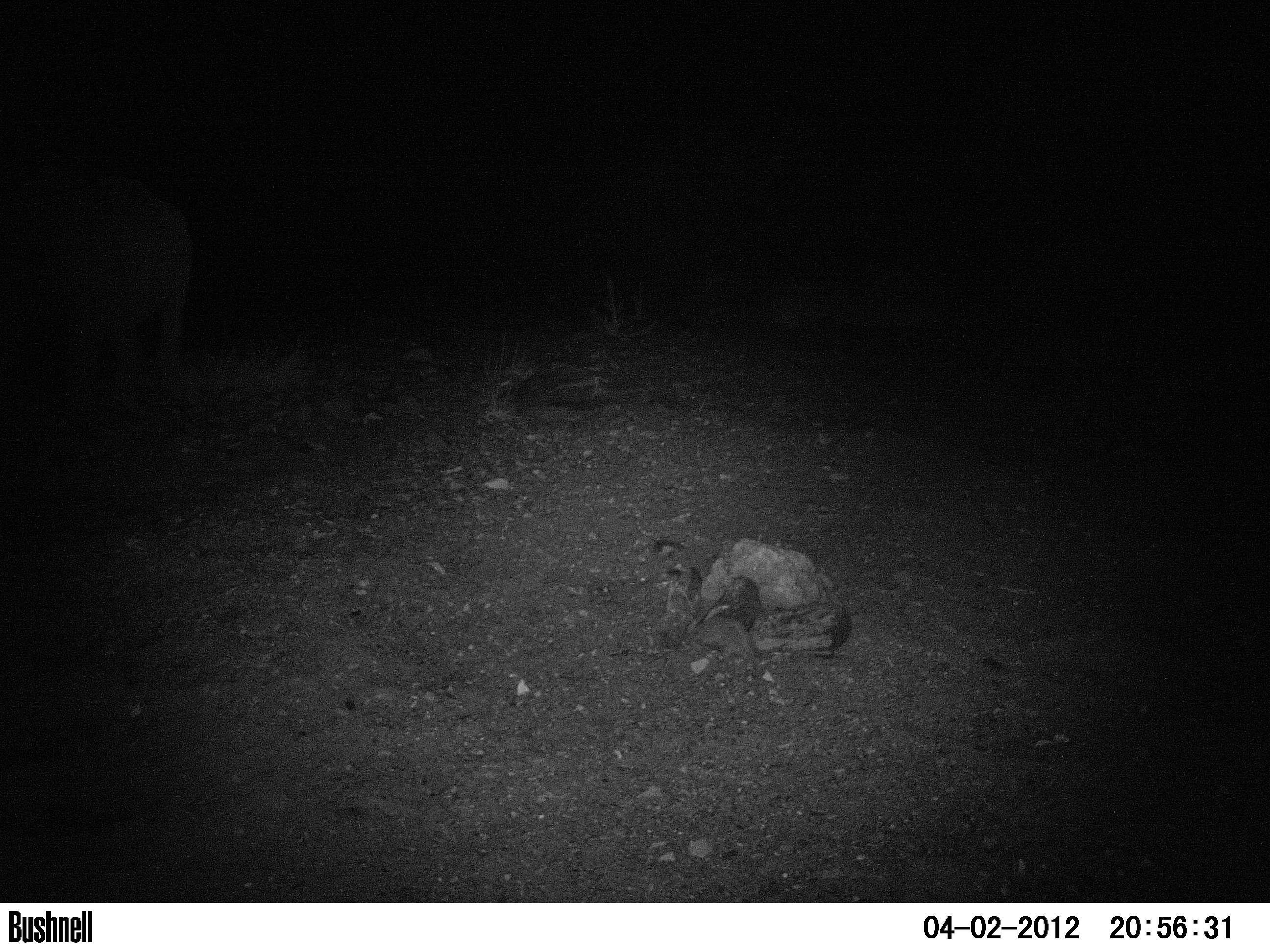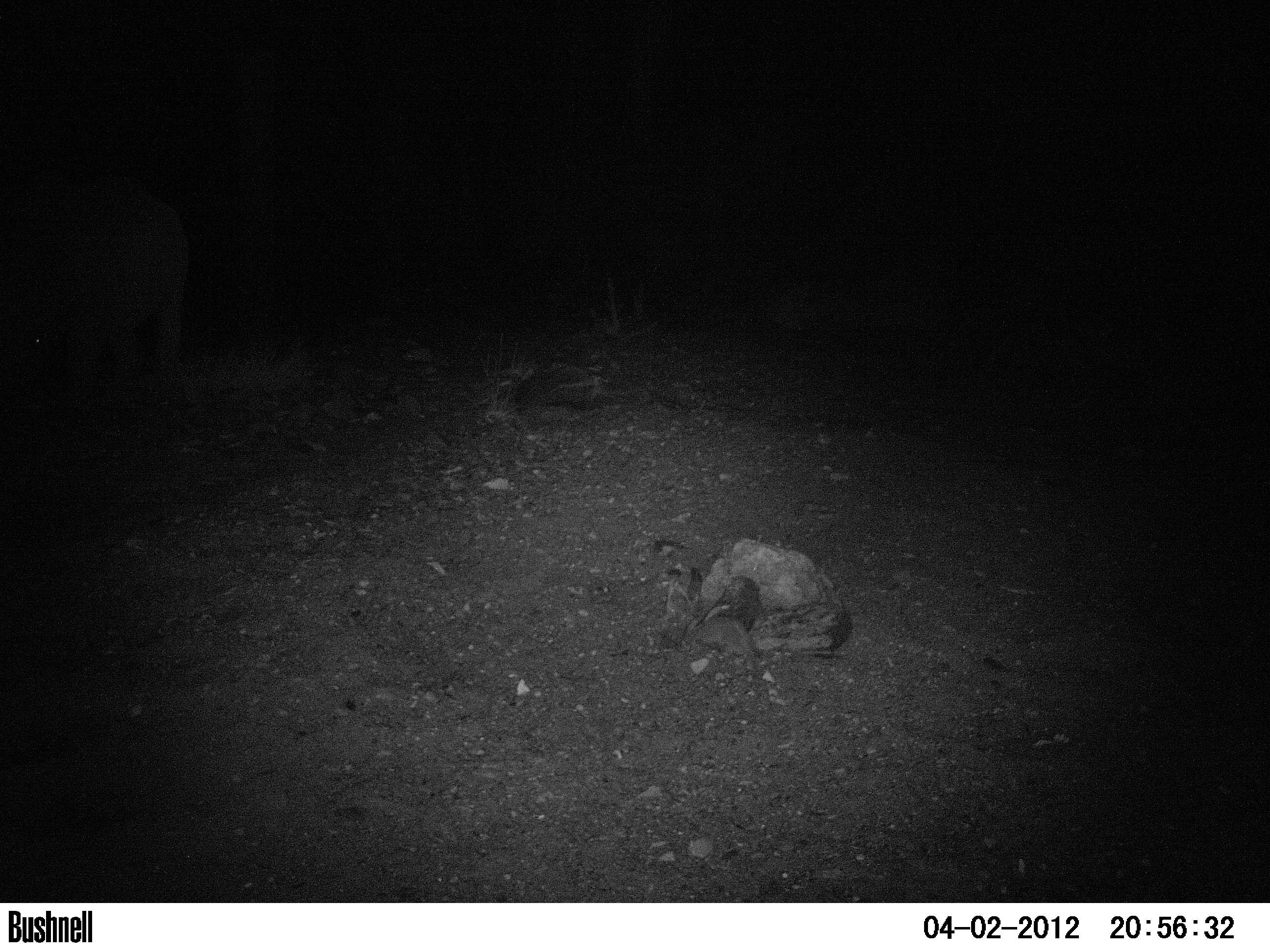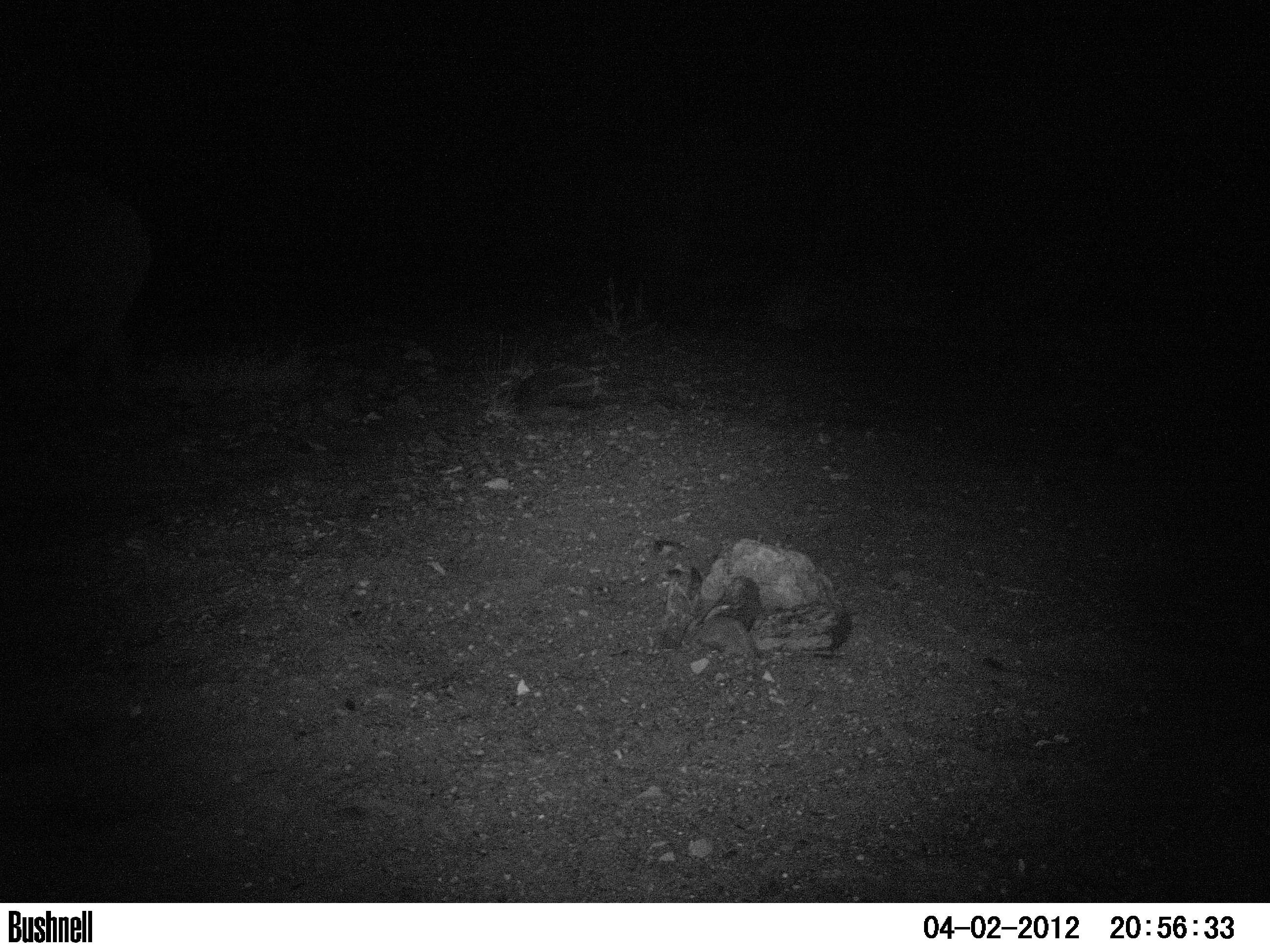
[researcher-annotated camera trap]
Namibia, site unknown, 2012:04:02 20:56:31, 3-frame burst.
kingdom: Animalia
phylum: Chordata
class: Mammalia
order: Perissodactyla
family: Rhinocerotidae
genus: Diceros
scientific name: Diceros bicornis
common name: black rhinoceros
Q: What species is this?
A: Diceros bicornis (black rhinoceros).